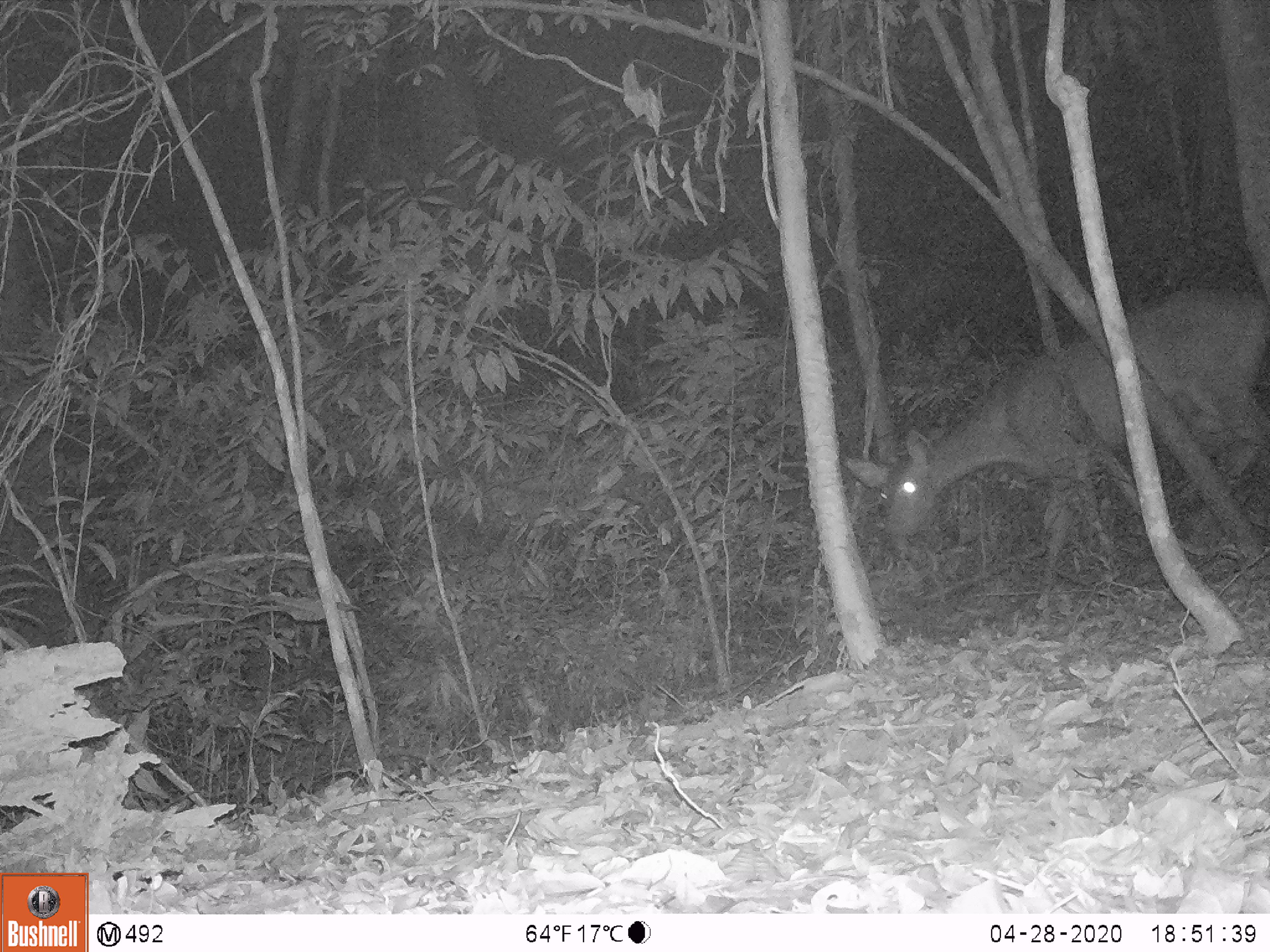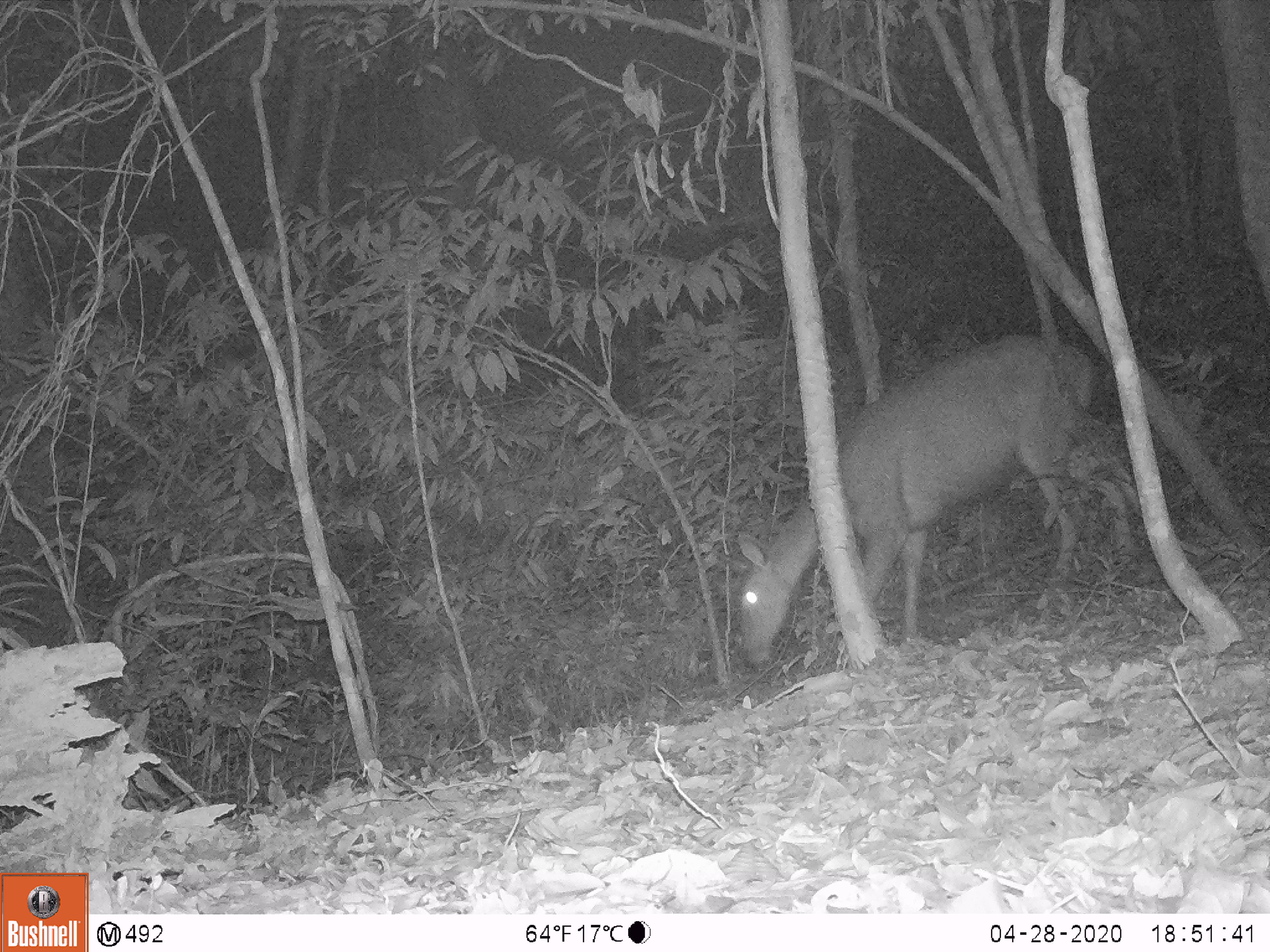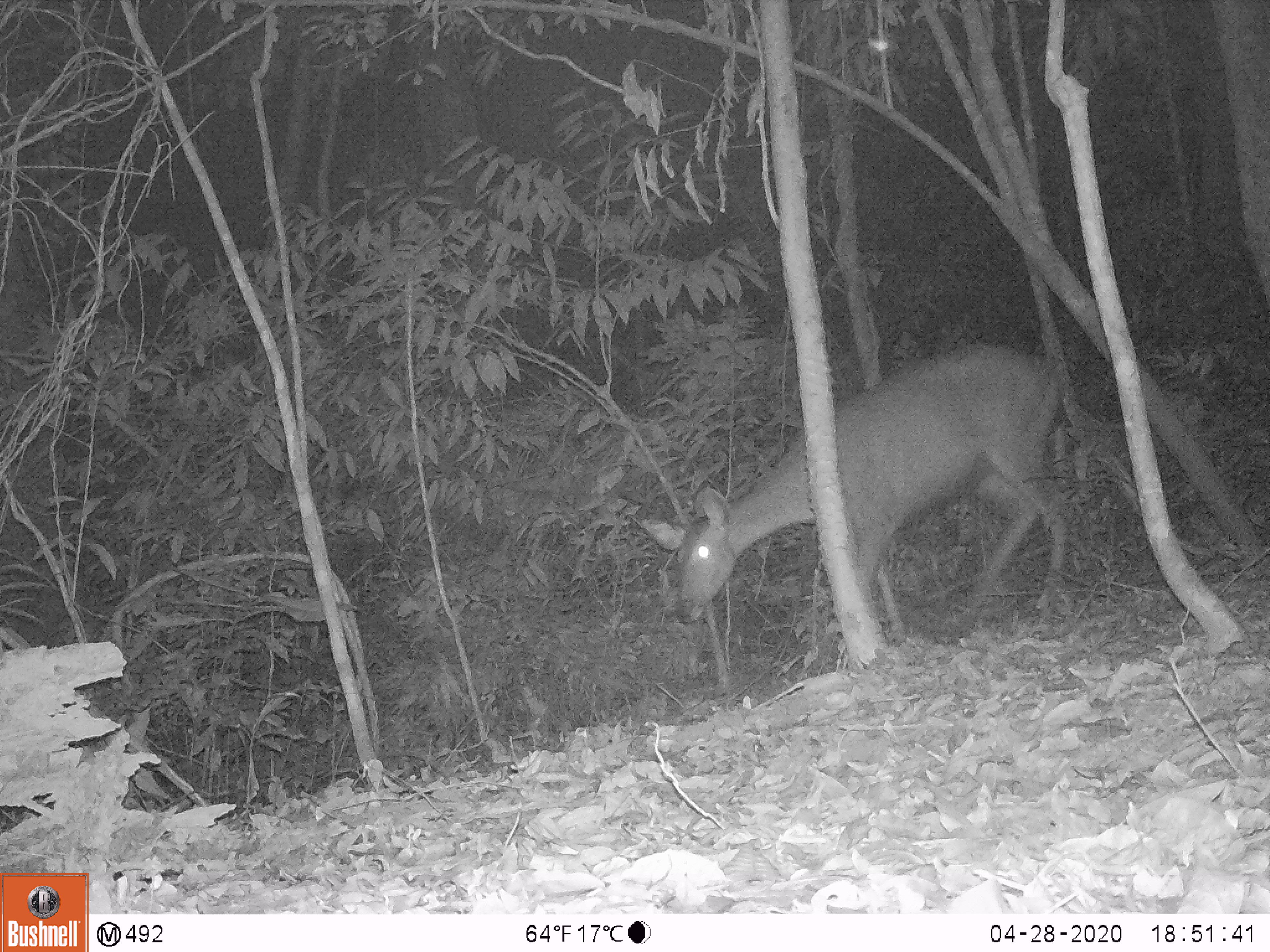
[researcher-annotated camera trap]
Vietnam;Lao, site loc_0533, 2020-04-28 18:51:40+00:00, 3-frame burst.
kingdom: Animalia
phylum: Chordata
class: Mammalia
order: Artiodactyla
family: Cervidae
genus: Rusa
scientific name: Rusa unicolor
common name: sambar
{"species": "sambar (Rusa unicolor)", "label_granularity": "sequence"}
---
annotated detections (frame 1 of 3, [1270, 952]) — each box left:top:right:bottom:
sambar: 844:280:1270:613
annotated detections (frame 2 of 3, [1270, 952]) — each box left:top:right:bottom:
sambar: 738:330:1131:664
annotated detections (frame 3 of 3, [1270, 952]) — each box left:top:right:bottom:
sambar: 640:340:1068:651